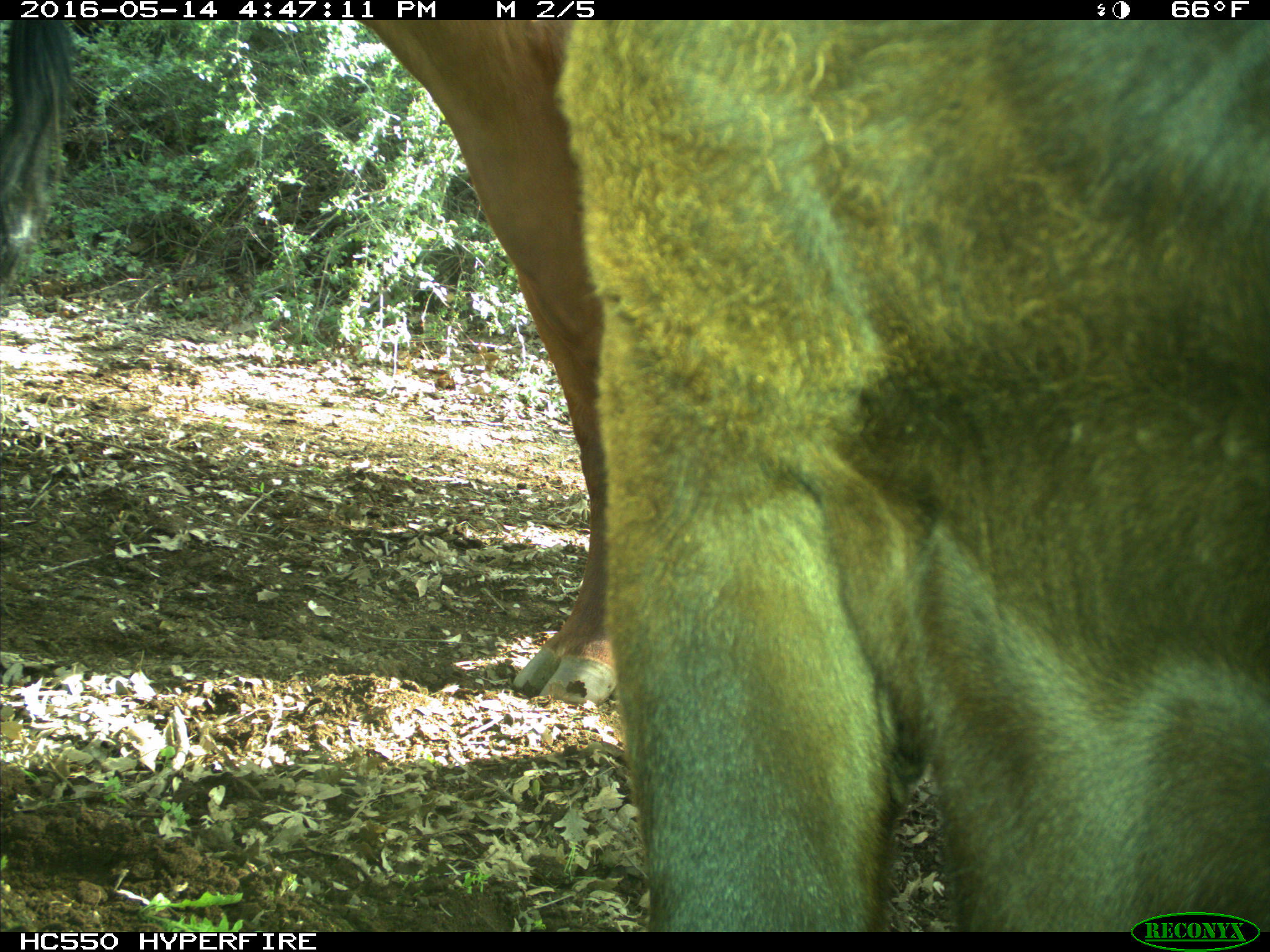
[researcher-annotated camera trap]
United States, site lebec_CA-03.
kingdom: Animalia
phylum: Chordata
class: Mammalia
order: Artiodactyla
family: Bovidae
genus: Bos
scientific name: Bos taurus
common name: domestic cow